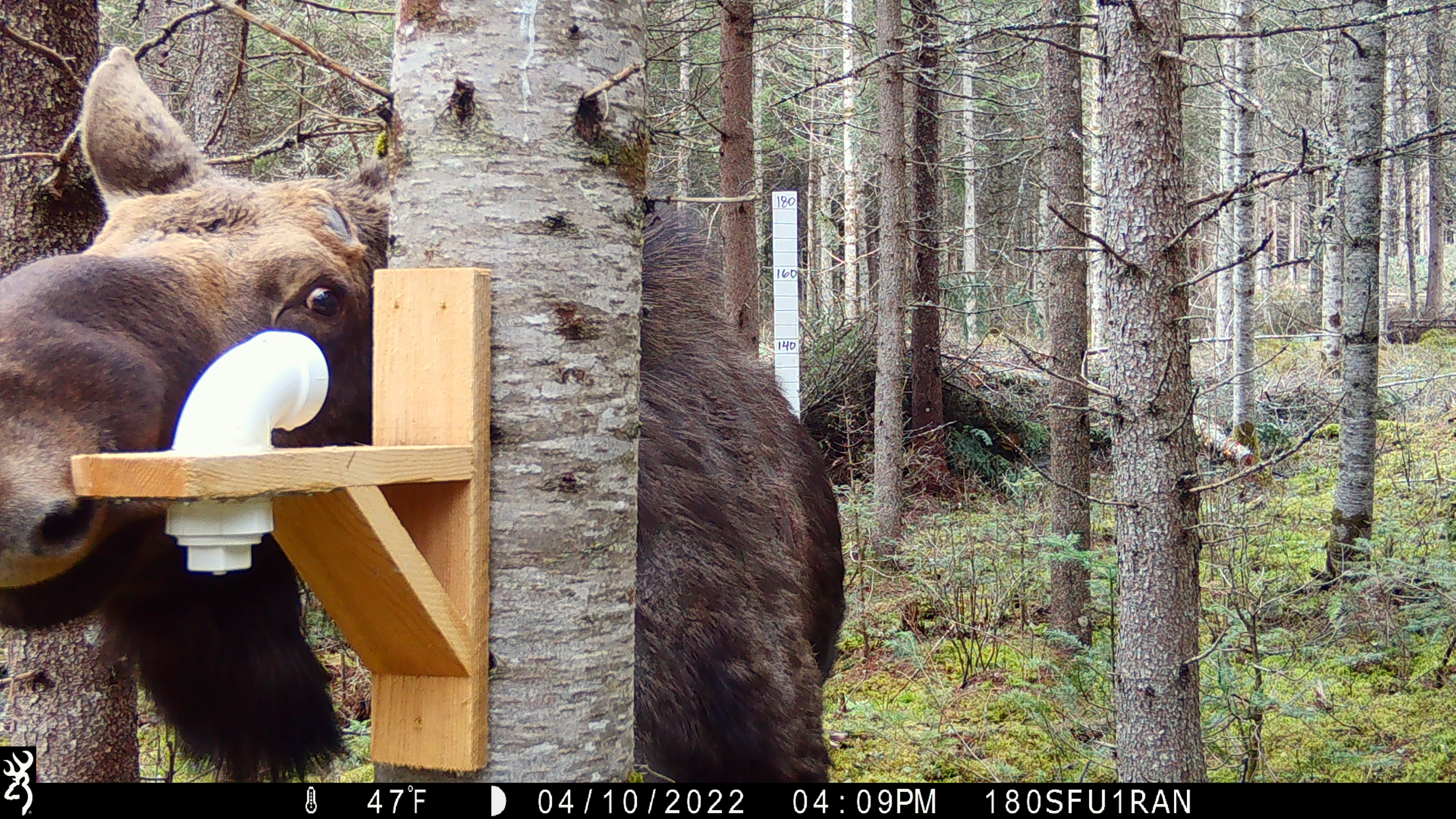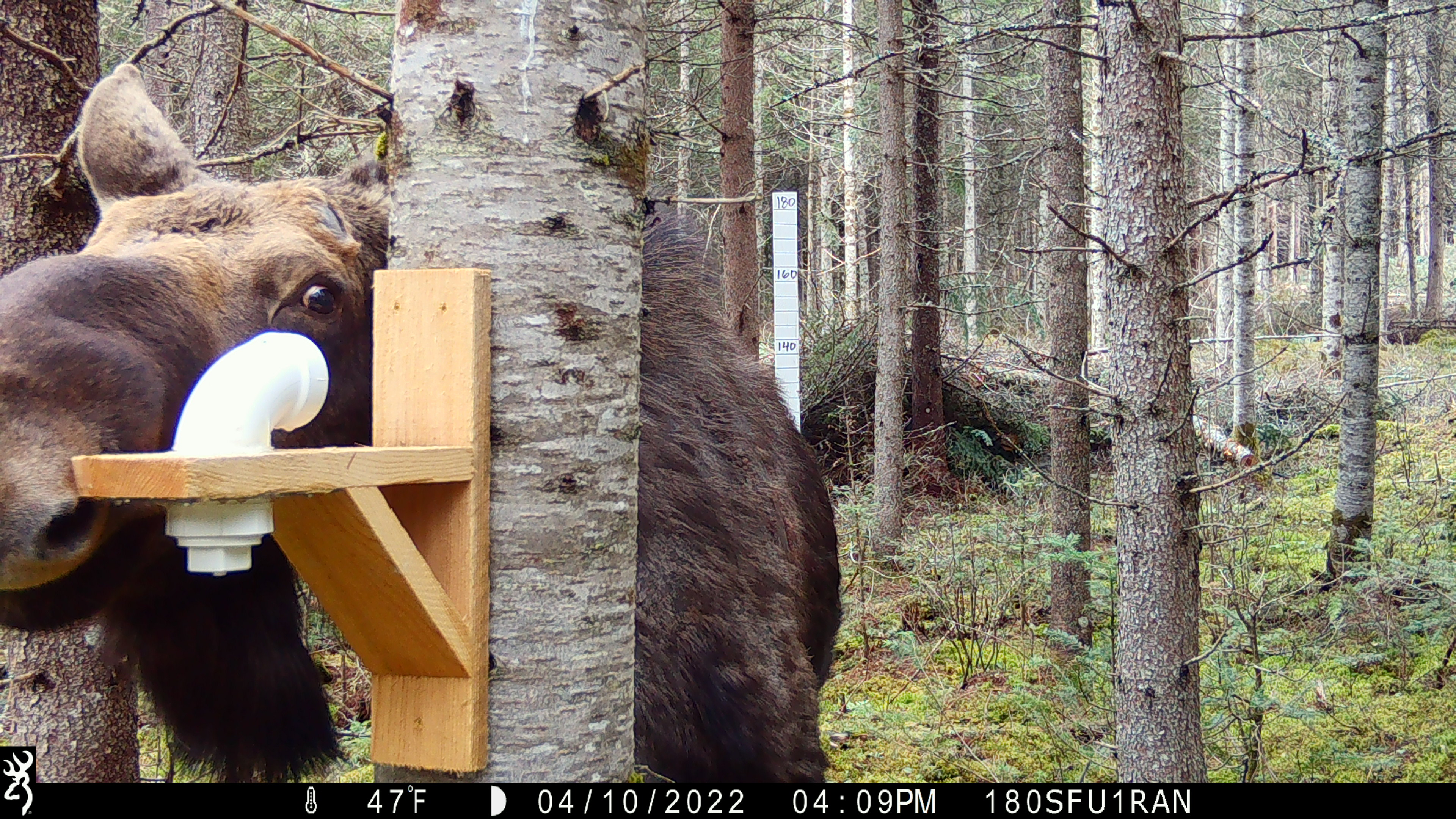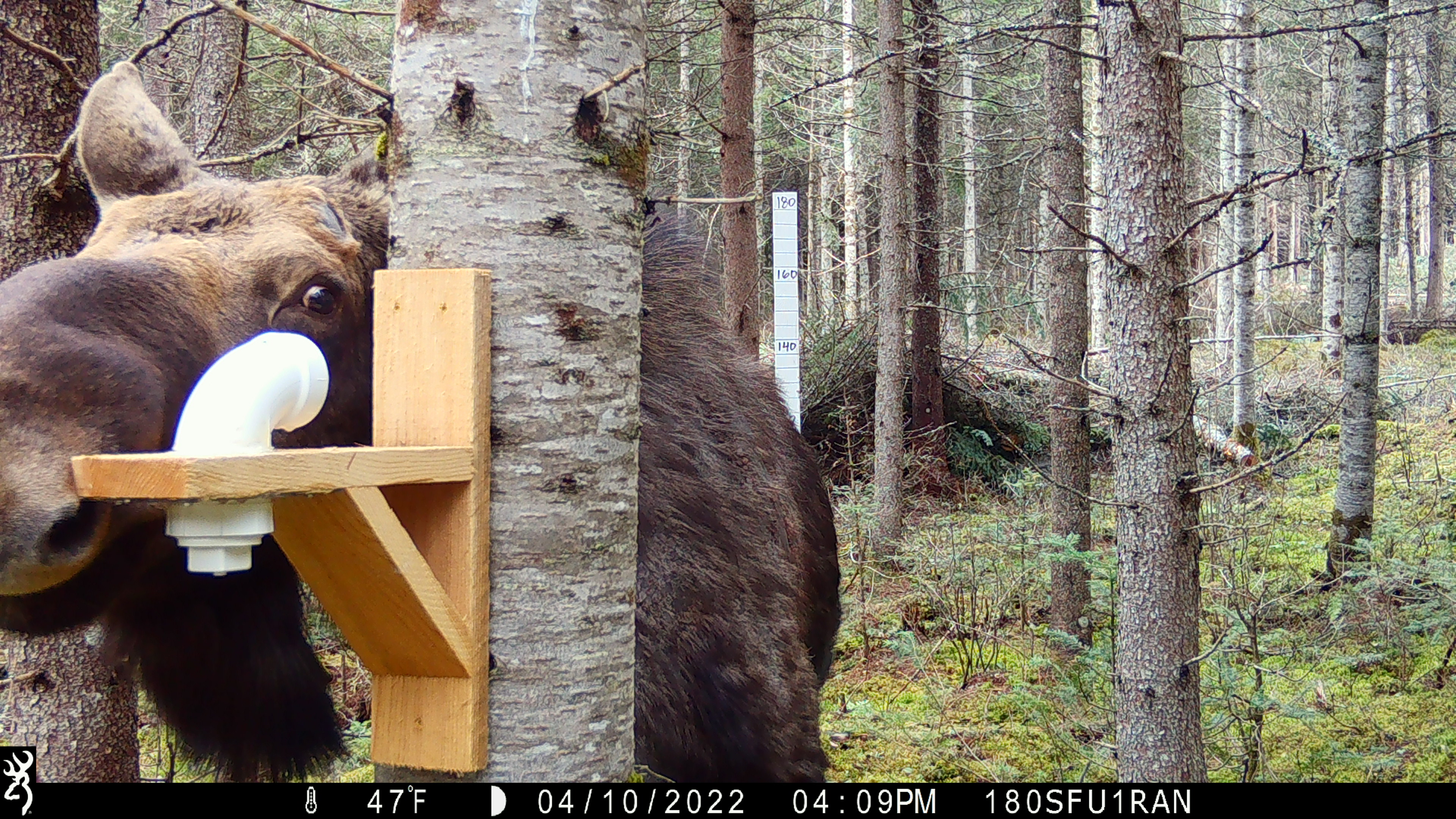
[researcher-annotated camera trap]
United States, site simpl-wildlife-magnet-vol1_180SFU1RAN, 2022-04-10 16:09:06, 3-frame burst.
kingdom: Animalia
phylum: Chordata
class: Mammalia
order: Artiodactyla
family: Cervidae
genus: Alces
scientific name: Alces alces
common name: moose